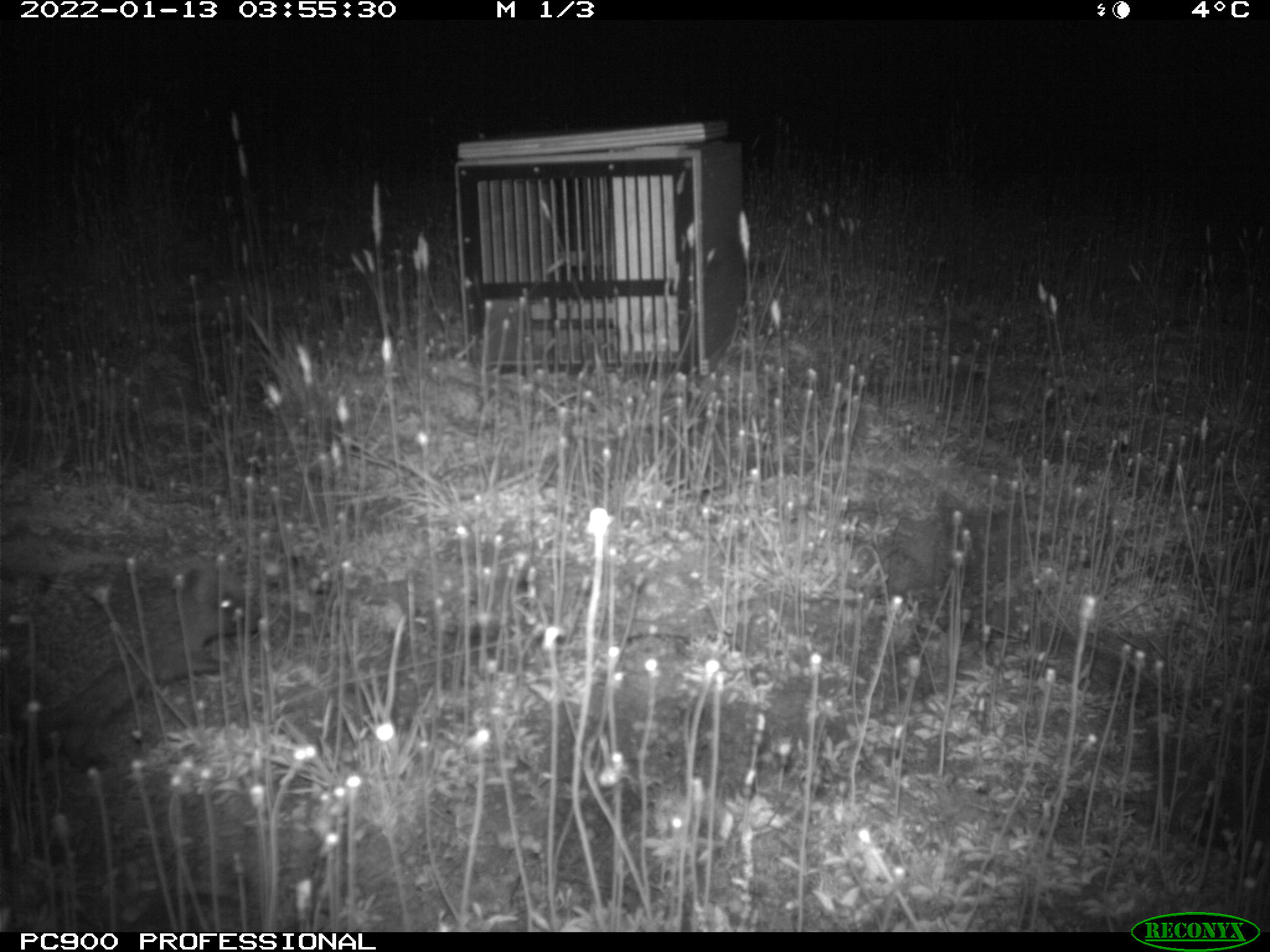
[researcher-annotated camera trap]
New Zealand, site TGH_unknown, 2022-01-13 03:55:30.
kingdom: Animalia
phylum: Chordata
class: Mammalia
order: Eulipotyphla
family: Erinaceidae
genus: Erinaceus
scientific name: Erinaceus europaeus europaeus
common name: european hedgehog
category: hedgehog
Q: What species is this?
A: Hedgehog (european hedgehog) (Erinaceus europaeus europaeus).